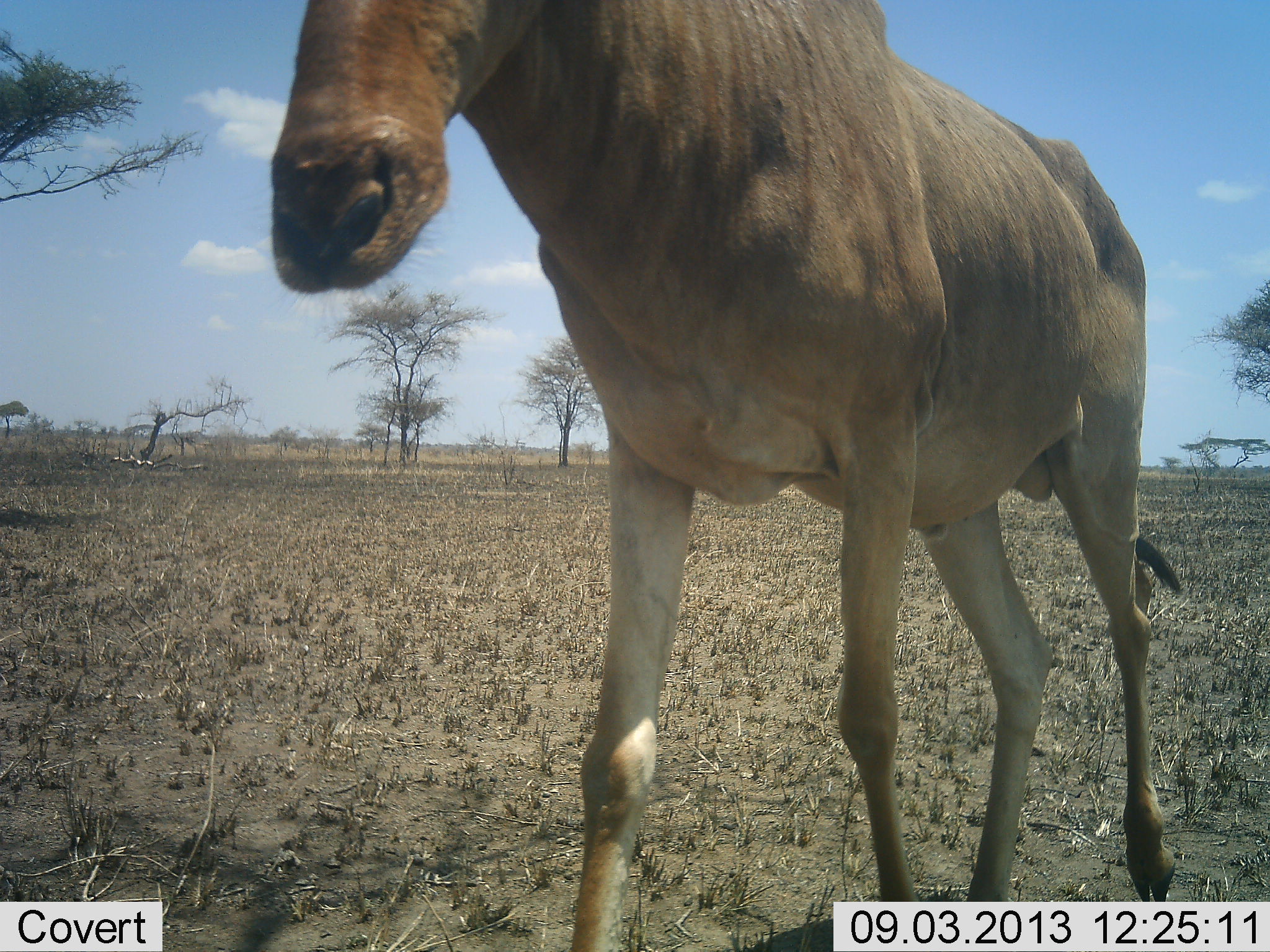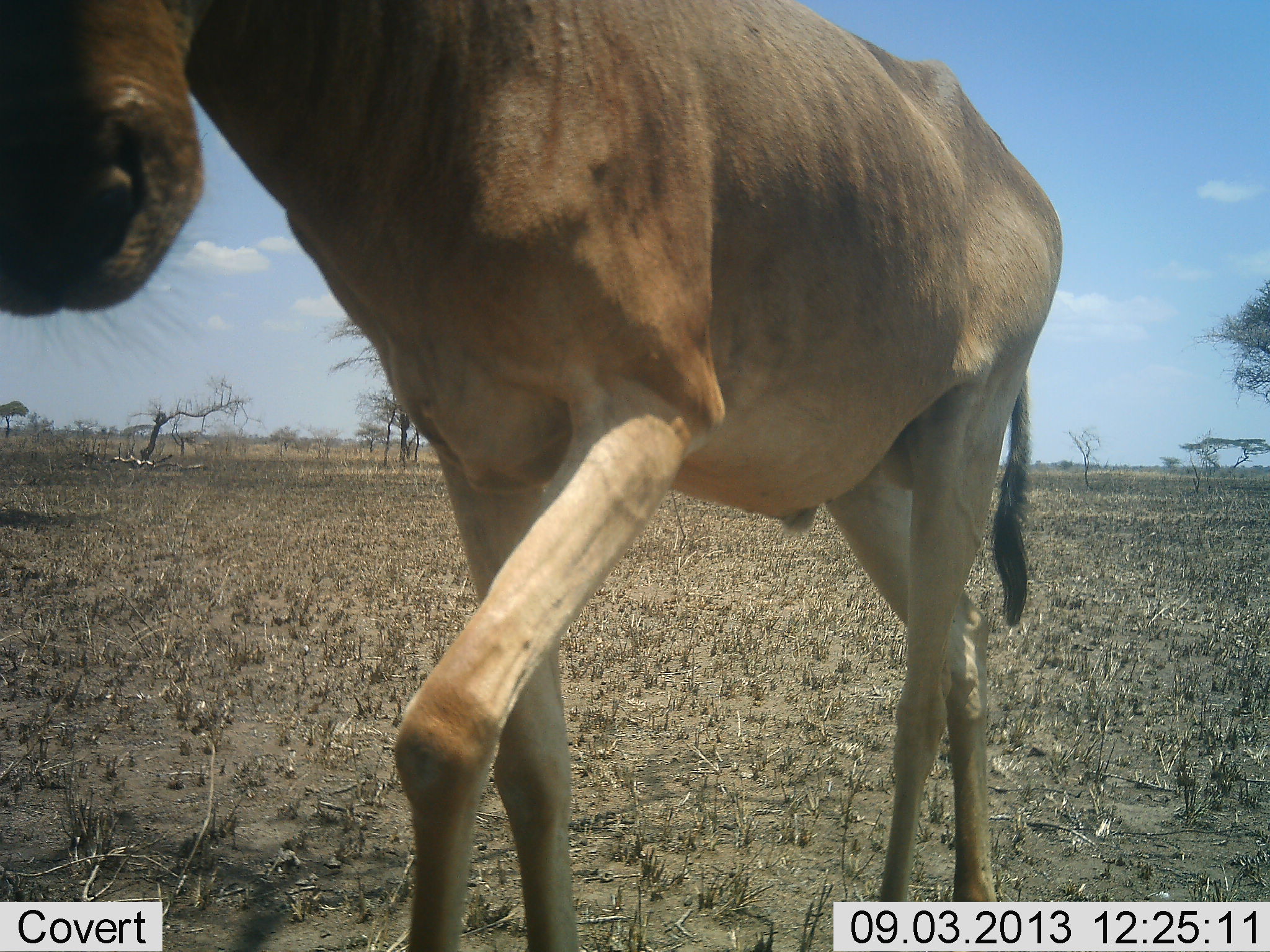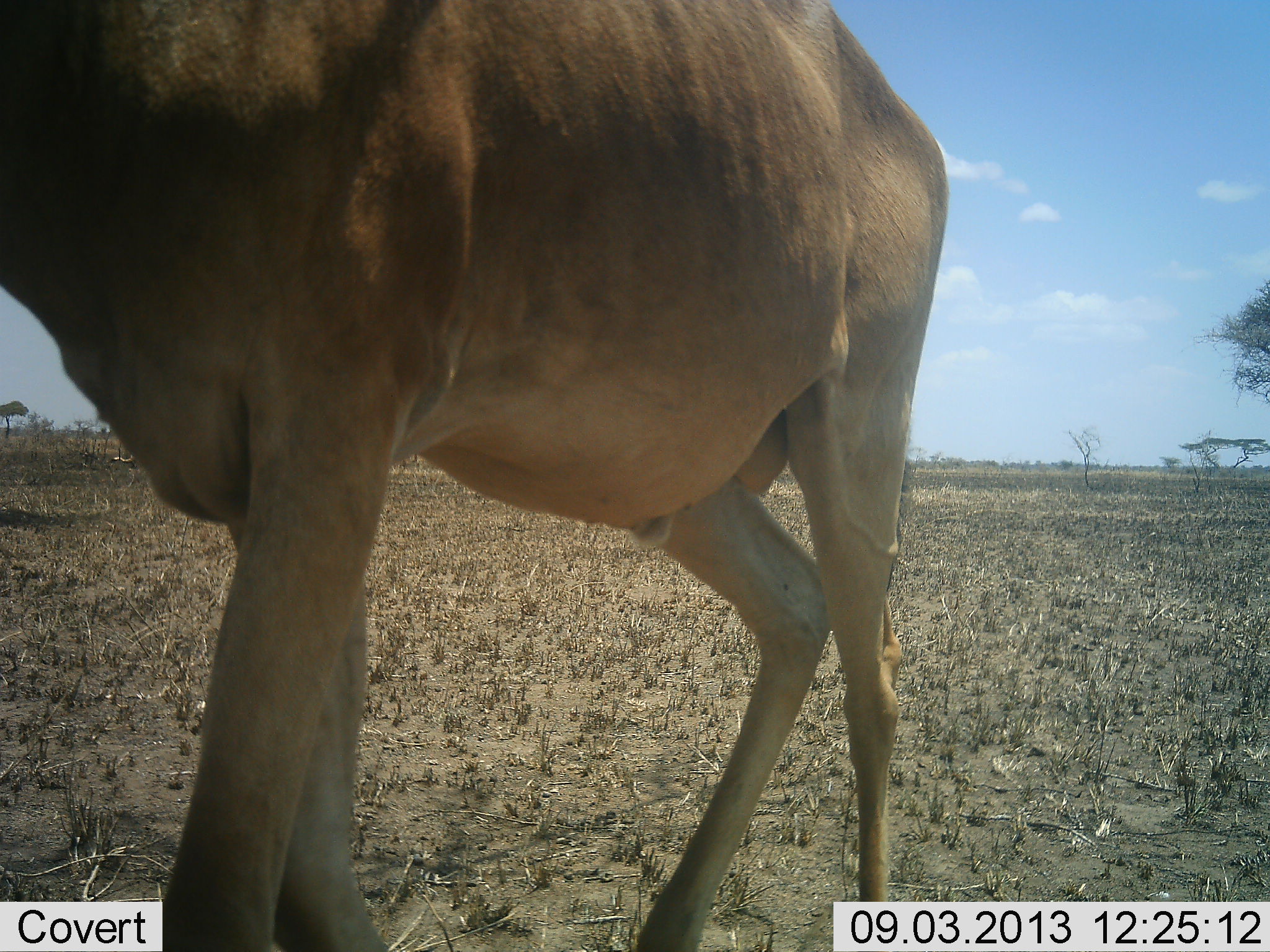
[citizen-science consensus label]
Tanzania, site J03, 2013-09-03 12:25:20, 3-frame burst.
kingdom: Animalia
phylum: Chordata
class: Mammalia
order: Artiodactyla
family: Bovidae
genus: Alcelaphus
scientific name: Alcelaphus buselaphus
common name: hartebeest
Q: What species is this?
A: Hartebeest (Alcelaphus buselaphus).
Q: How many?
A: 1.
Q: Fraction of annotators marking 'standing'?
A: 7%.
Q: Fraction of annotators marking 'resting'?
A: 0%.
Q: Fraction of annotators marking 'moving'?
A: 97%.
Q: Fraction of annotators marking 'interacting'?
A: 3%.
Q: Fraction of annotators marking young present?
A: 0%.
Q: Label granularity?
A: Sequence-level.